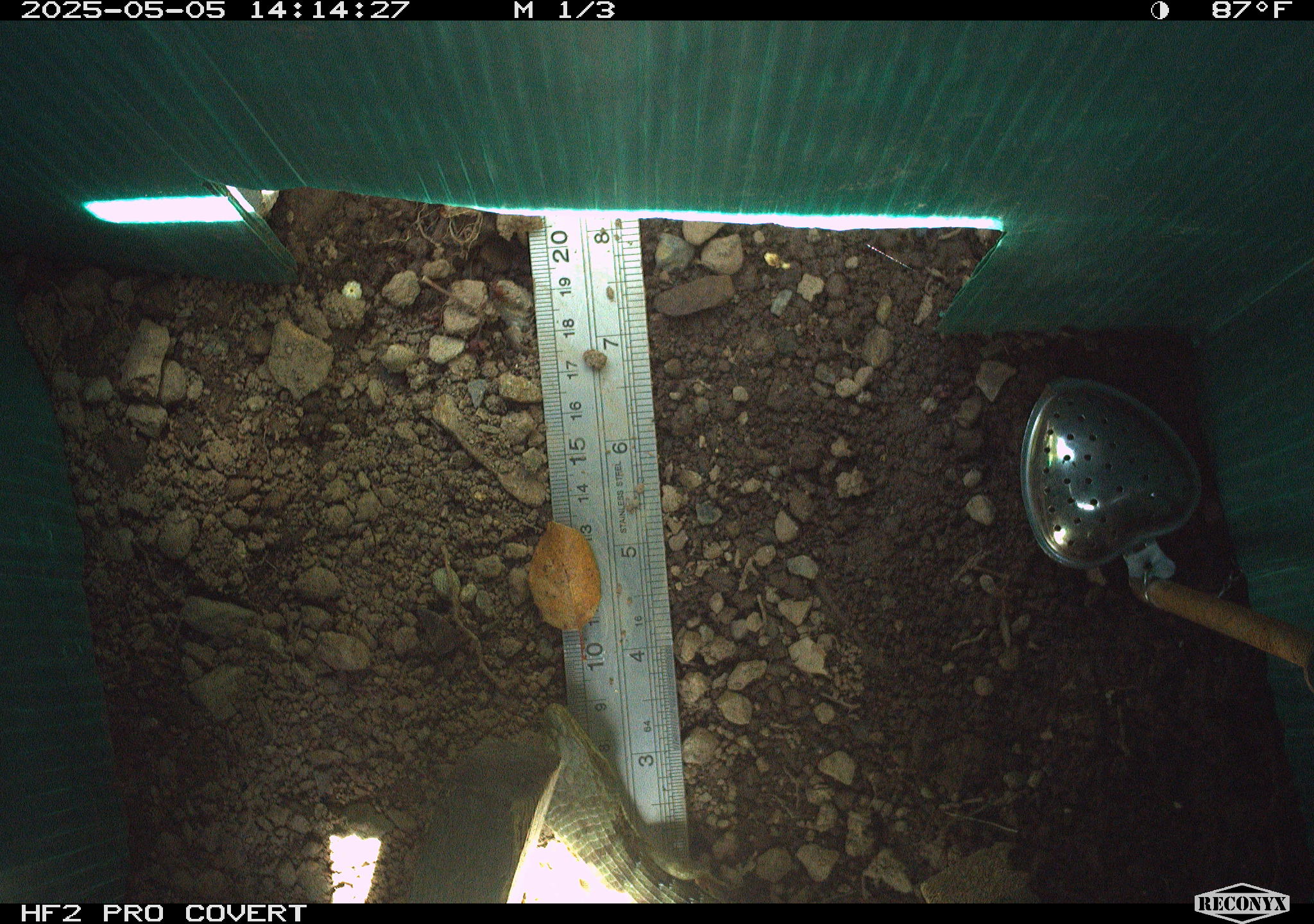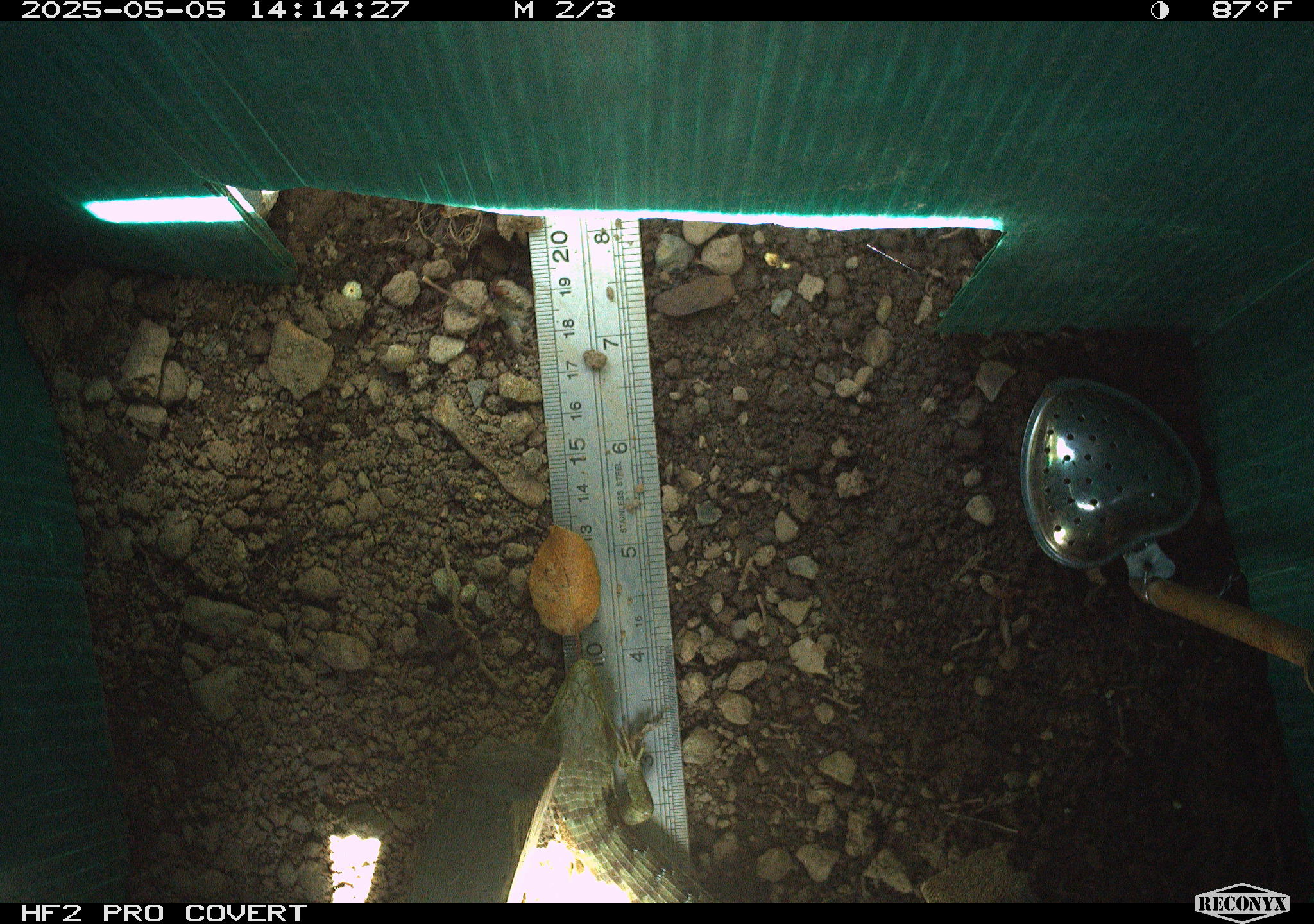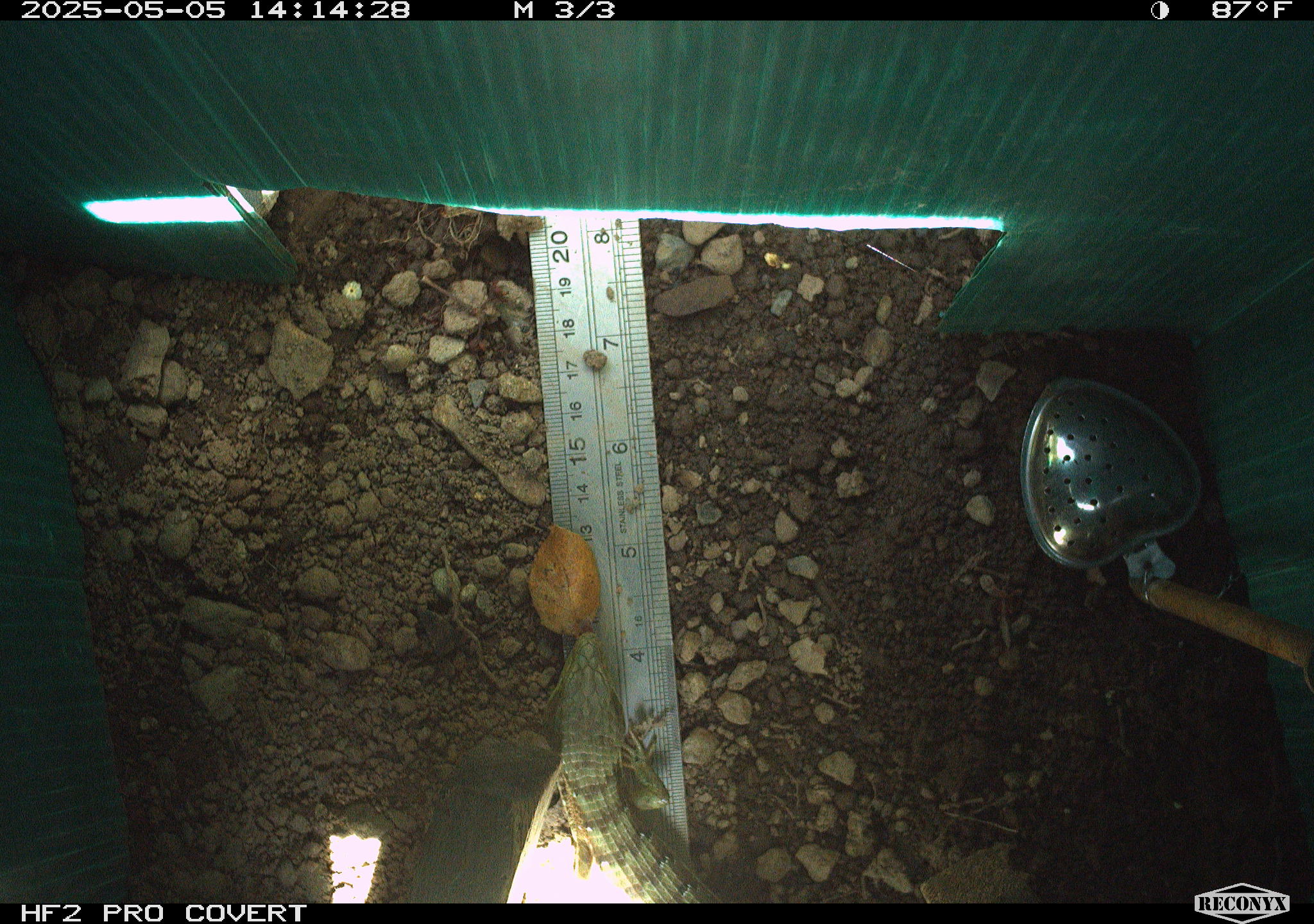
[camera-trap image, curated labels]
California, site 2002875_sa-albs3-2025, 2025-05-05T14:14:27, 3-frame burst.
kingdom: Animalia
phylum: Chordata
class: Reptilia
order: Squamata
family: Anguidae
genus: Elgaria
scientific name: Elgaria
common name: alligator lizards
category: elgaria species